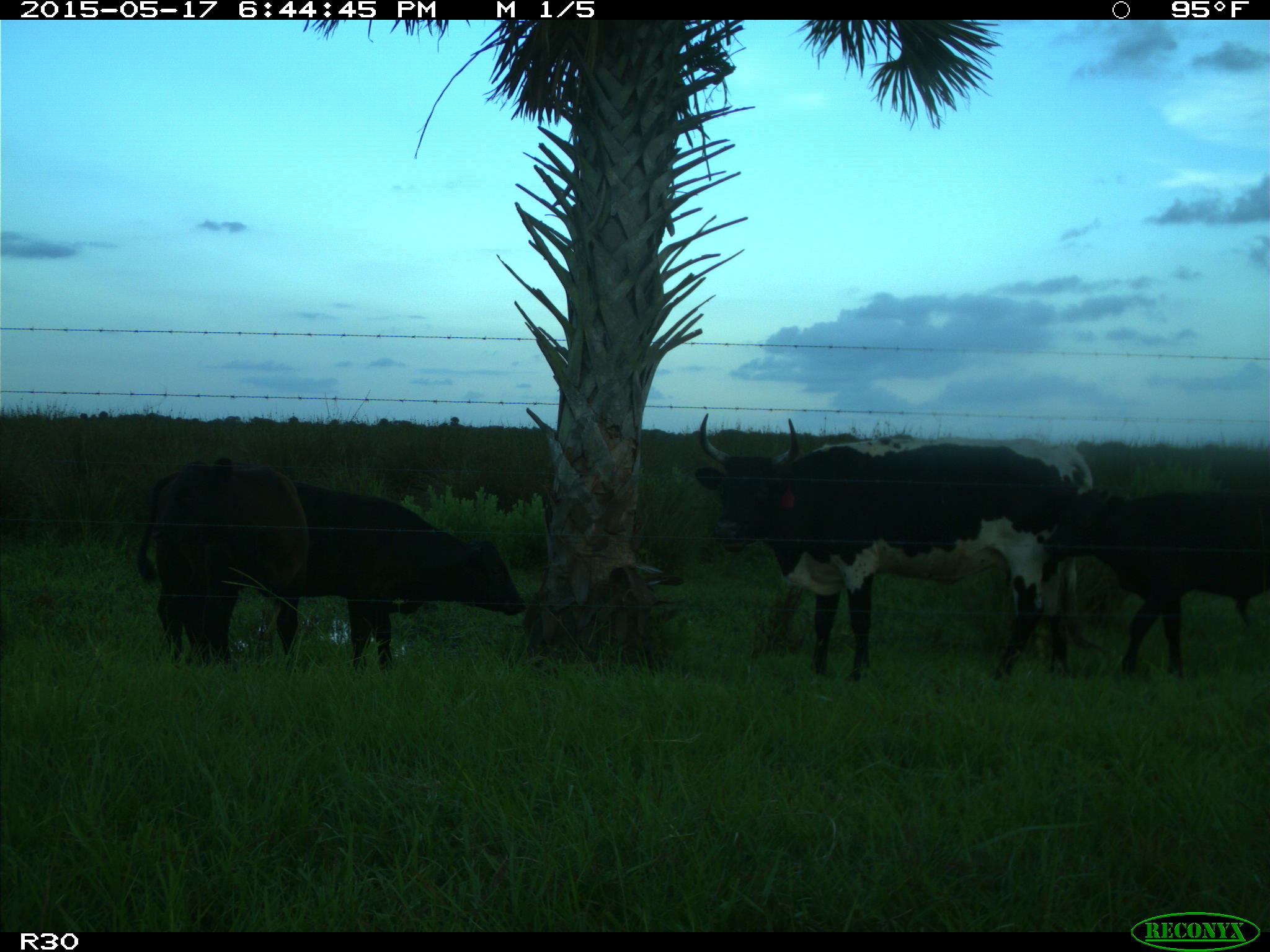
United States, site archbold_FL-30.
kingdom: Animalia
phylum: Chordata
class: Mammalia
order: Artiodactyla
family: Bovidae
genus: Bos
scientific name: Bos taurus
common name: domestic cow